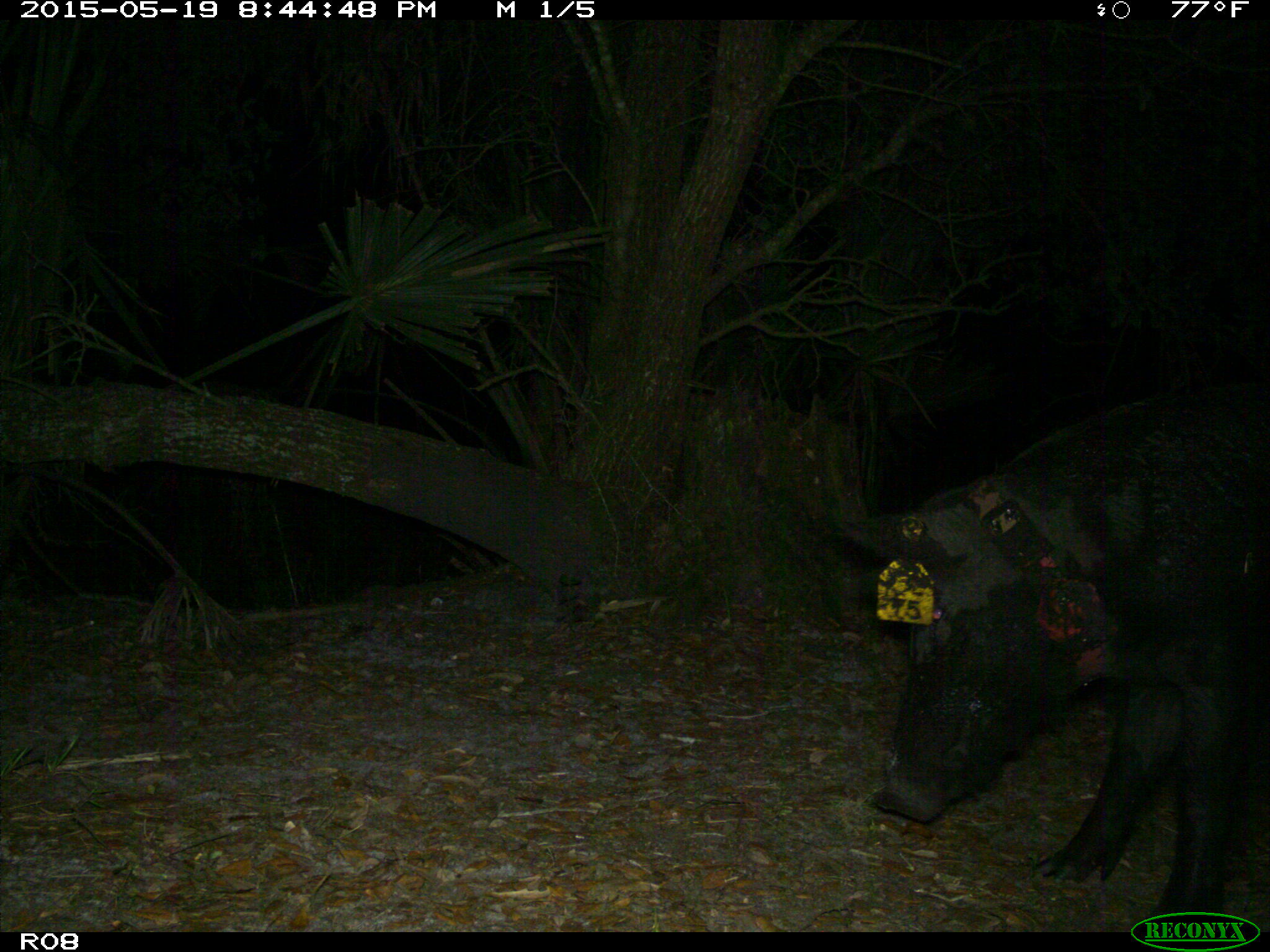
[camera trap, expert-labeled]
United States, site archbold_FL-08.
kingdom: Animalia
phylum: Chordata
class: Mammalia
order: Artiodactyla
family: Suidae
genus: Sus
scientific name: Sus scrofa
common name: wild boar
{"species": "Sus scrofa (wild boar)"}